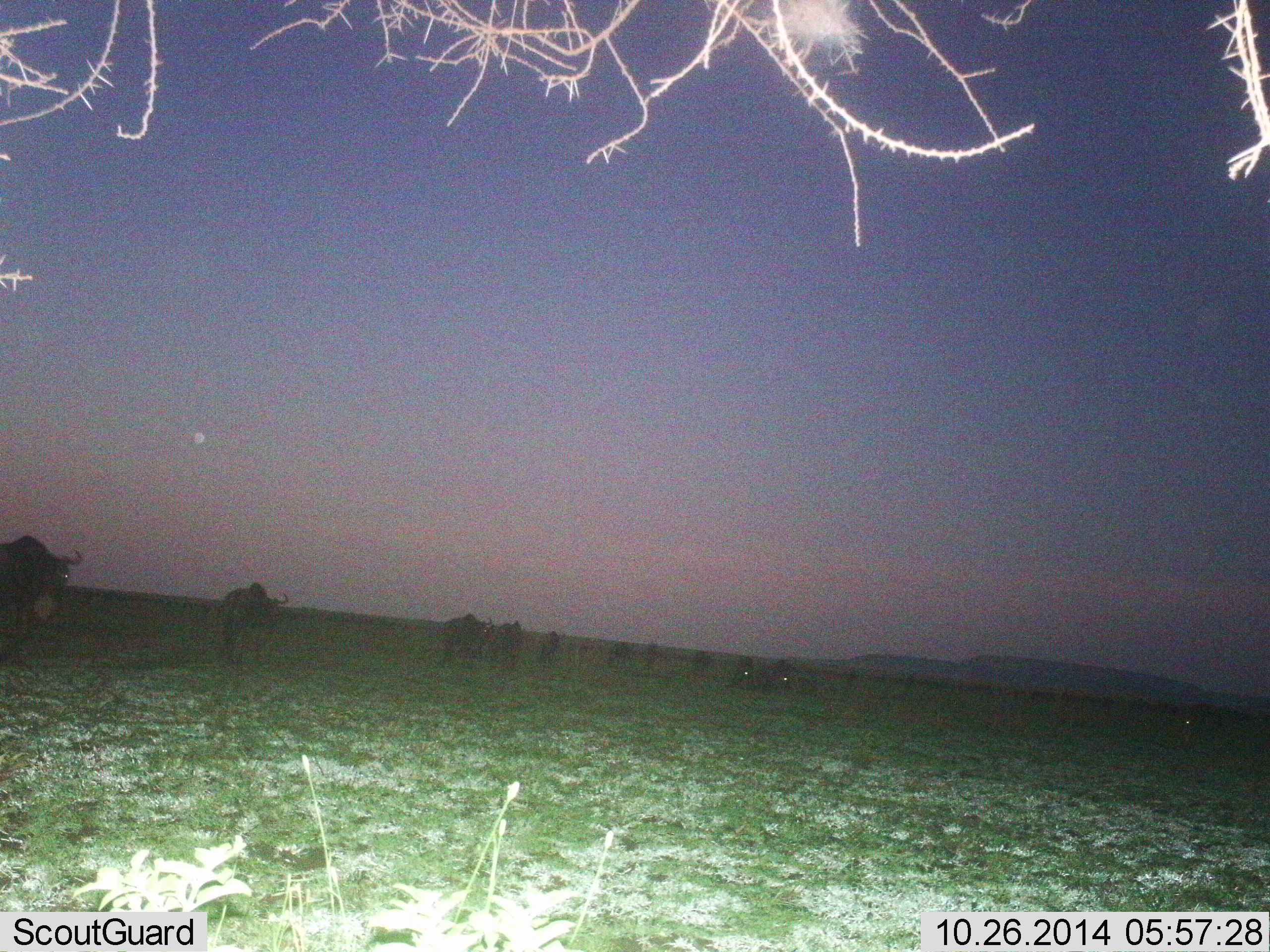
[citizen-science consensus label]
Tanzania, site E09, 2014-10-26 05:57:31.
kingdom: Animalia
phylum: Chordata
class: Mammalia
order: Artiodactyla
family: Bovidae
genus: Connochaetes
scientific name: Connochaetes taurinus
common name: blue wildebeest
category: wildebeest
Wildebeest (blue wildebeest) (Connochaetes taurinus), count 11-50. Behavior (volunteer vote fractions): standing 30%, resting 10%, moving 60%, interacting 0%. Young present (vote fraction): 0%. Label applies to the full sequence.